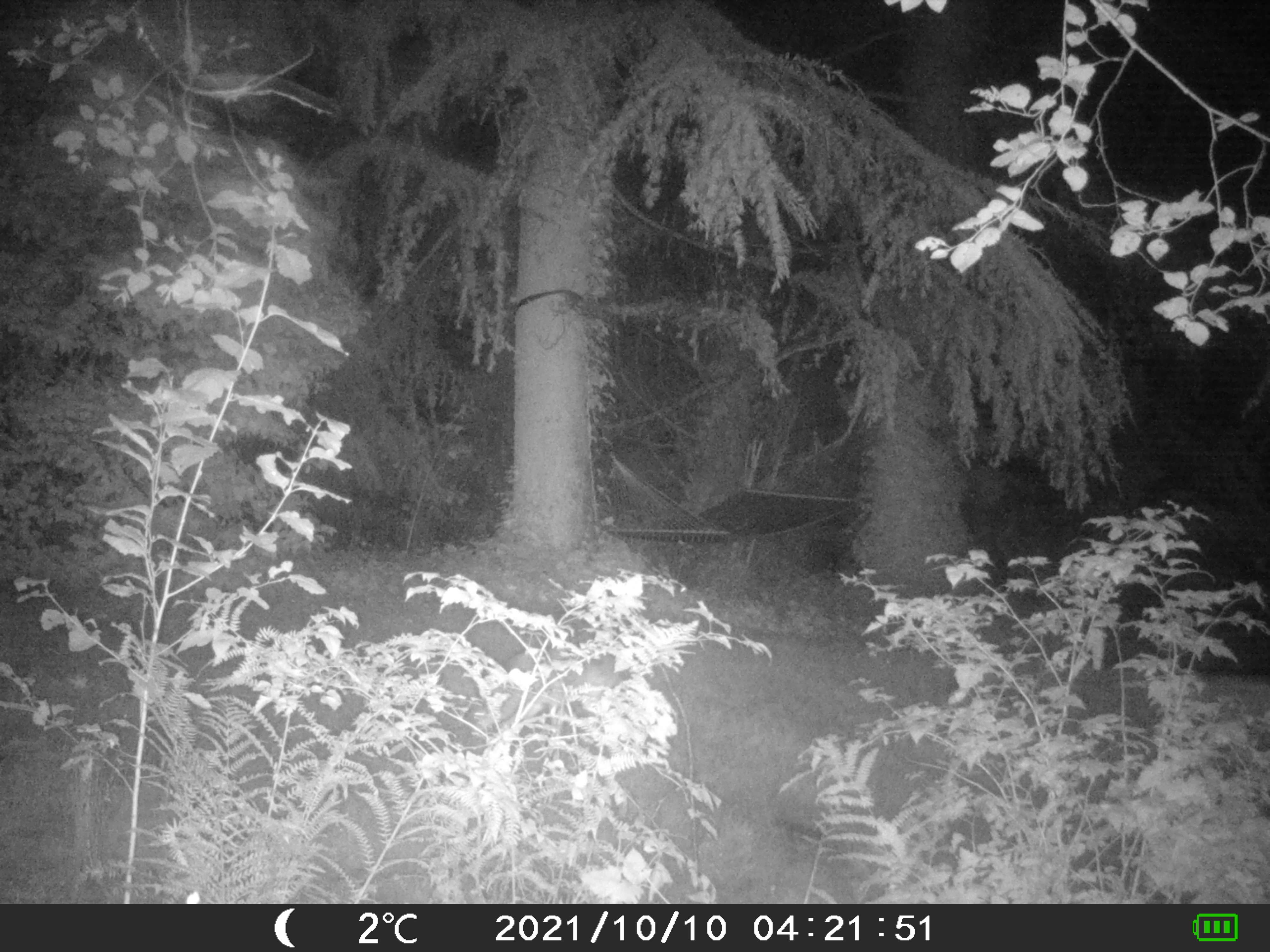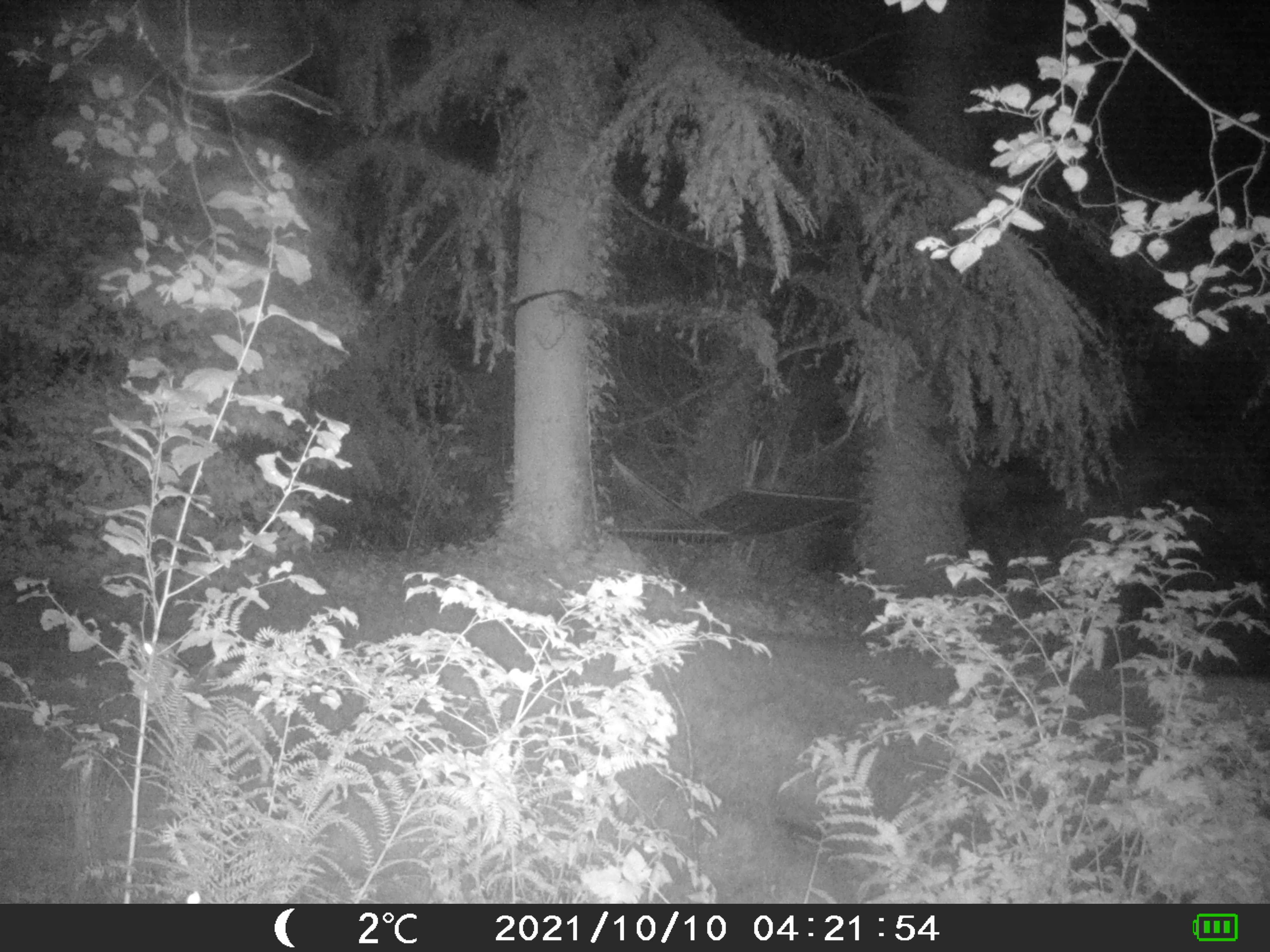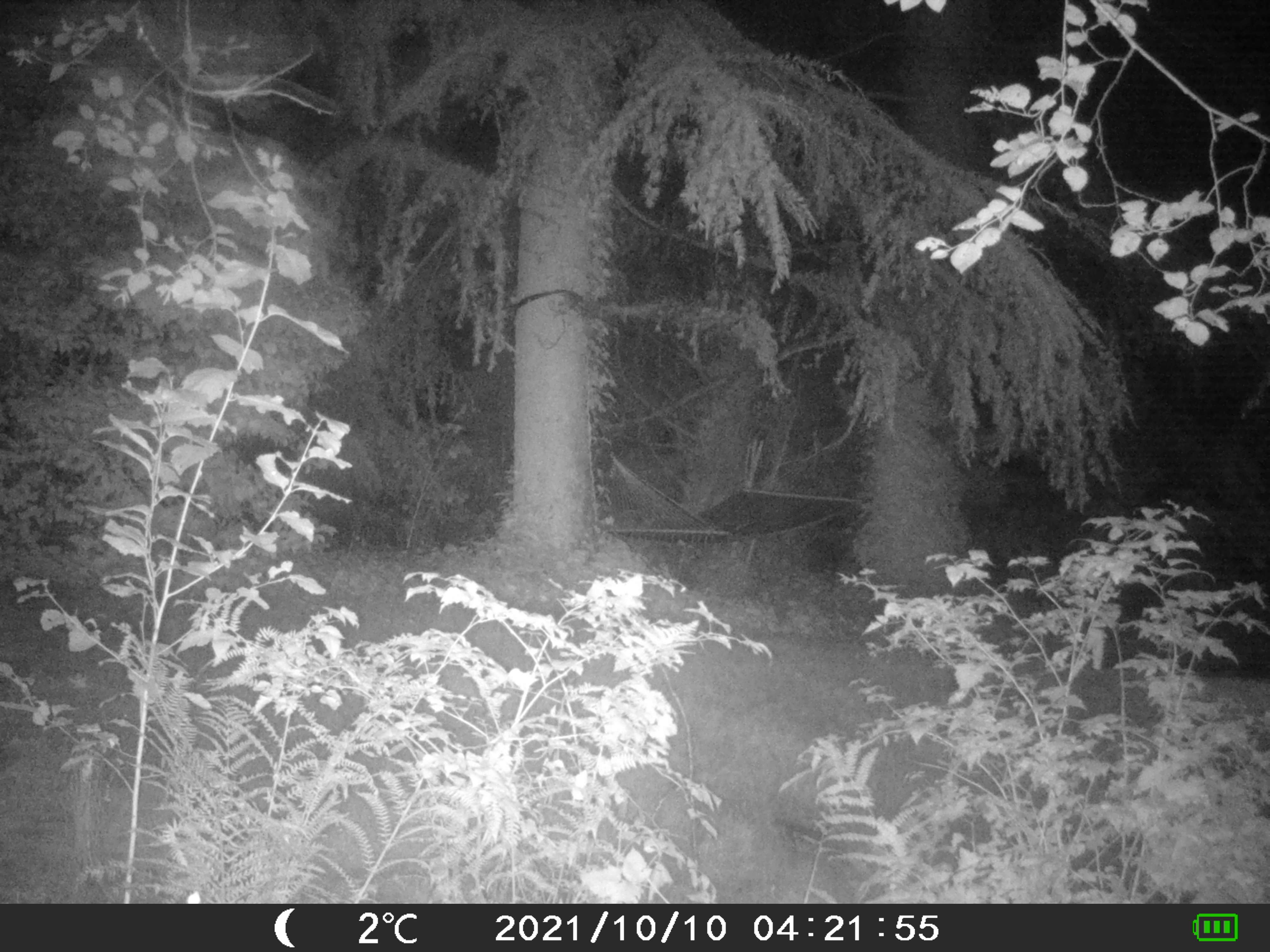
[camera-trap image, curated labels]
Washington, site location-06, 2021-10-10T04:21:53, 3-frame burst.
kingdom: Animalia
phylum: Chordata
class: Mammalia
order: Carnivora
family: Canidae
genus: Canis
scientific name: Canis latrans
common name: coyote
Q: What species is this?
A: Coyote (Canis latrans).